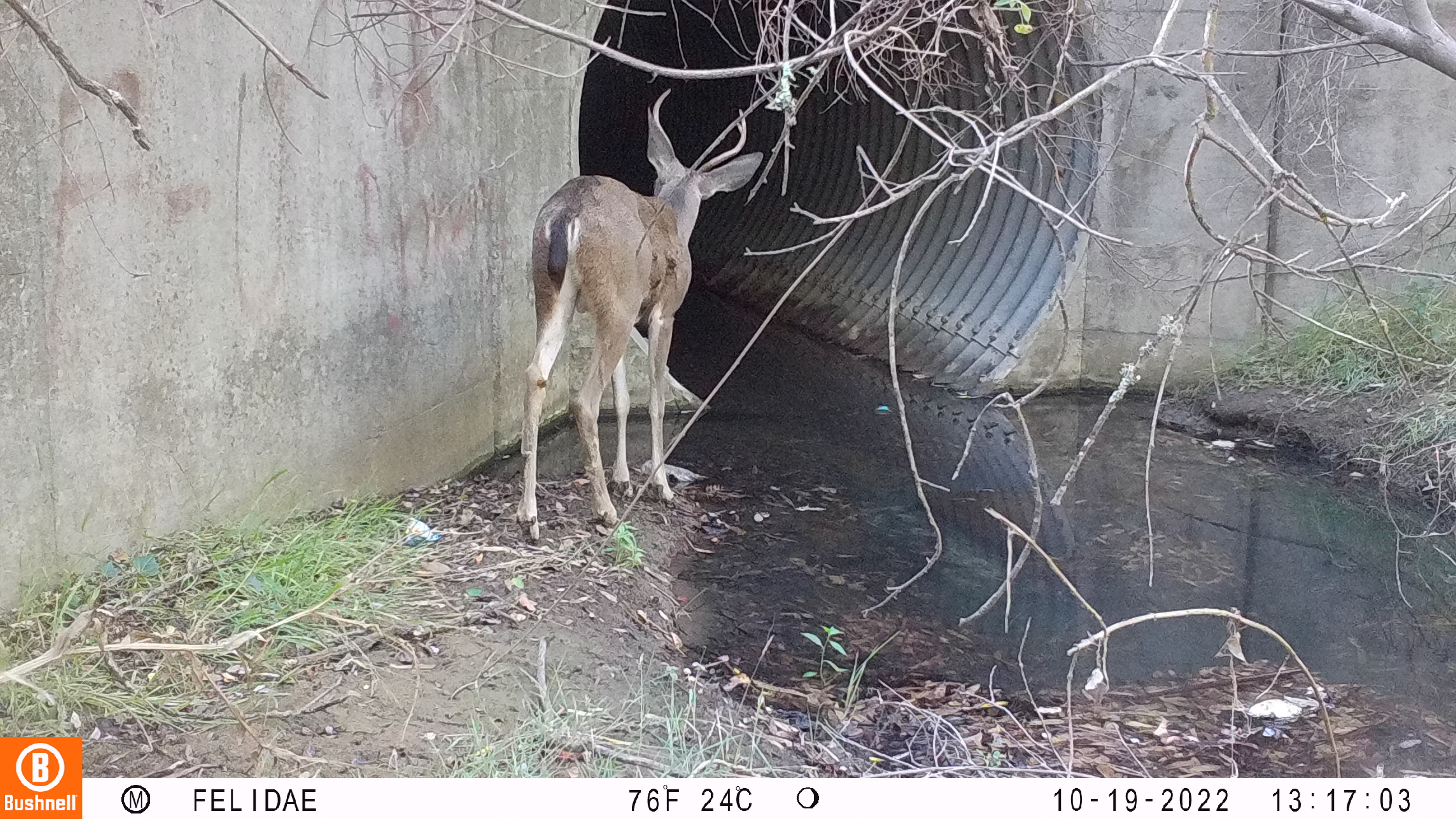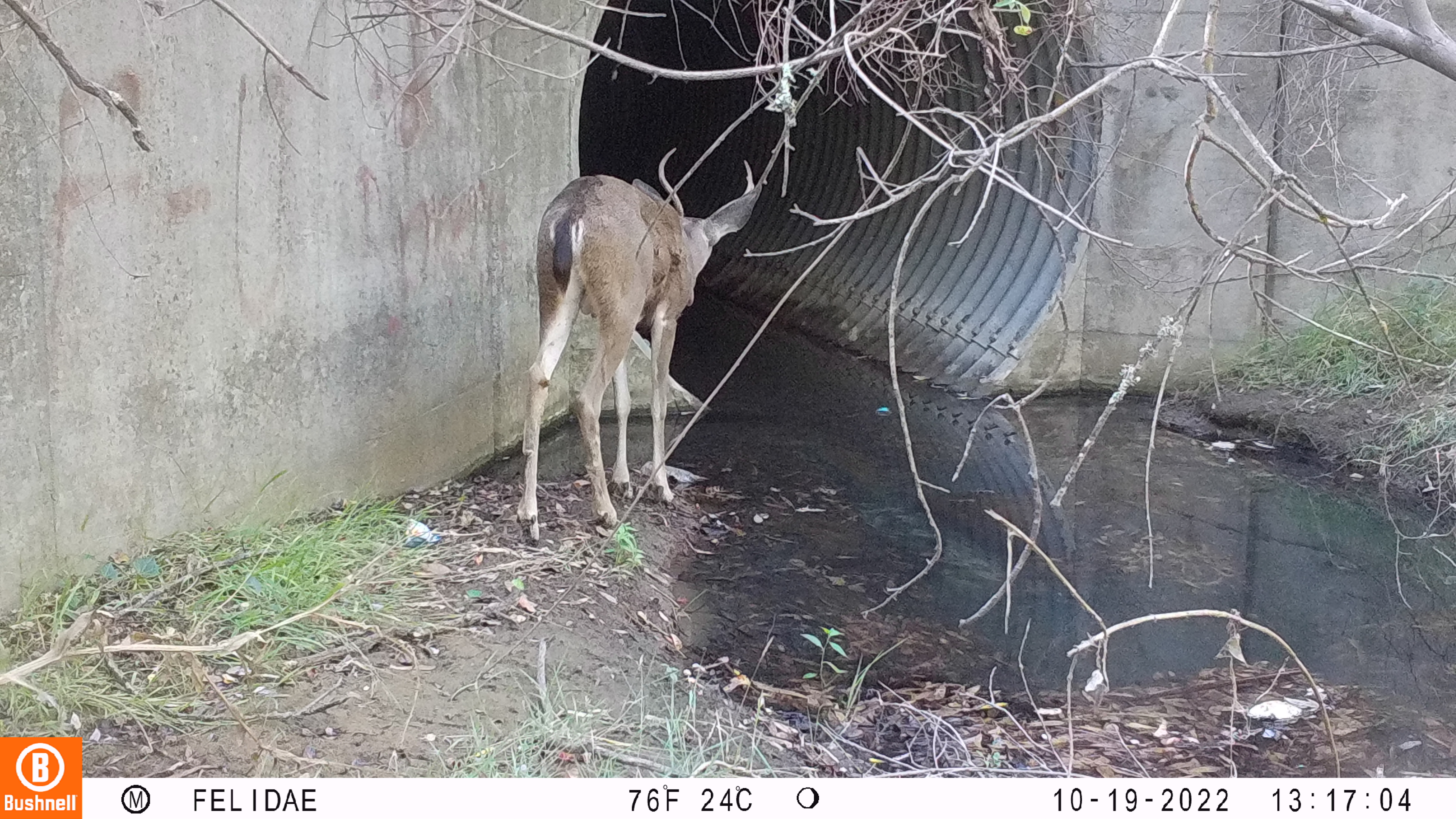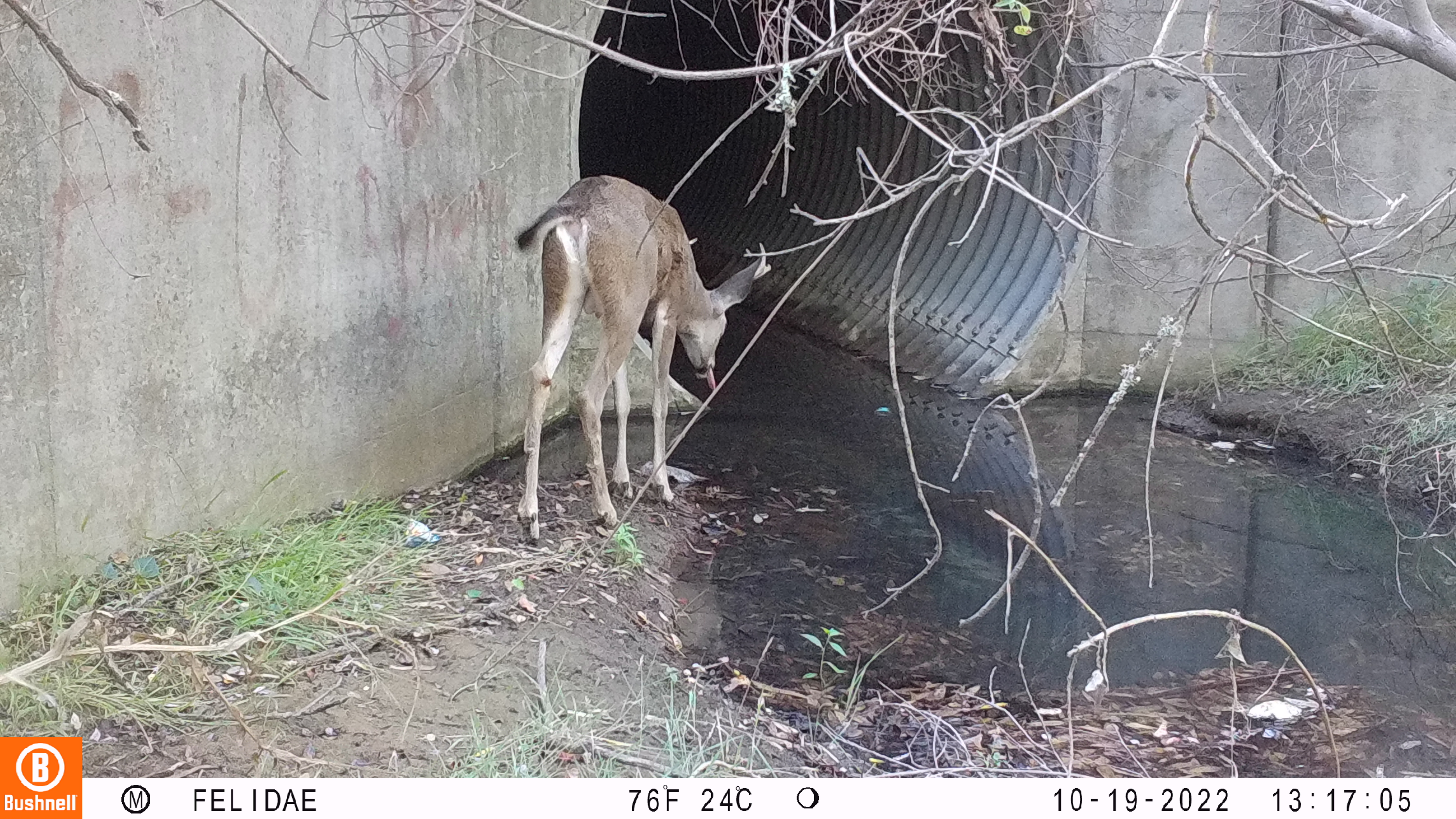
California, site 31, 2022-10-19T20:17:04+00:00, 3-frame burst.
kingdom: Animalia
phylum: Chordata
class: Mammalia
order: Artiodactyla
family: Cervidae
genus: Odocoileus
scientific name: Odocoileus hemionus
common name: mule deer